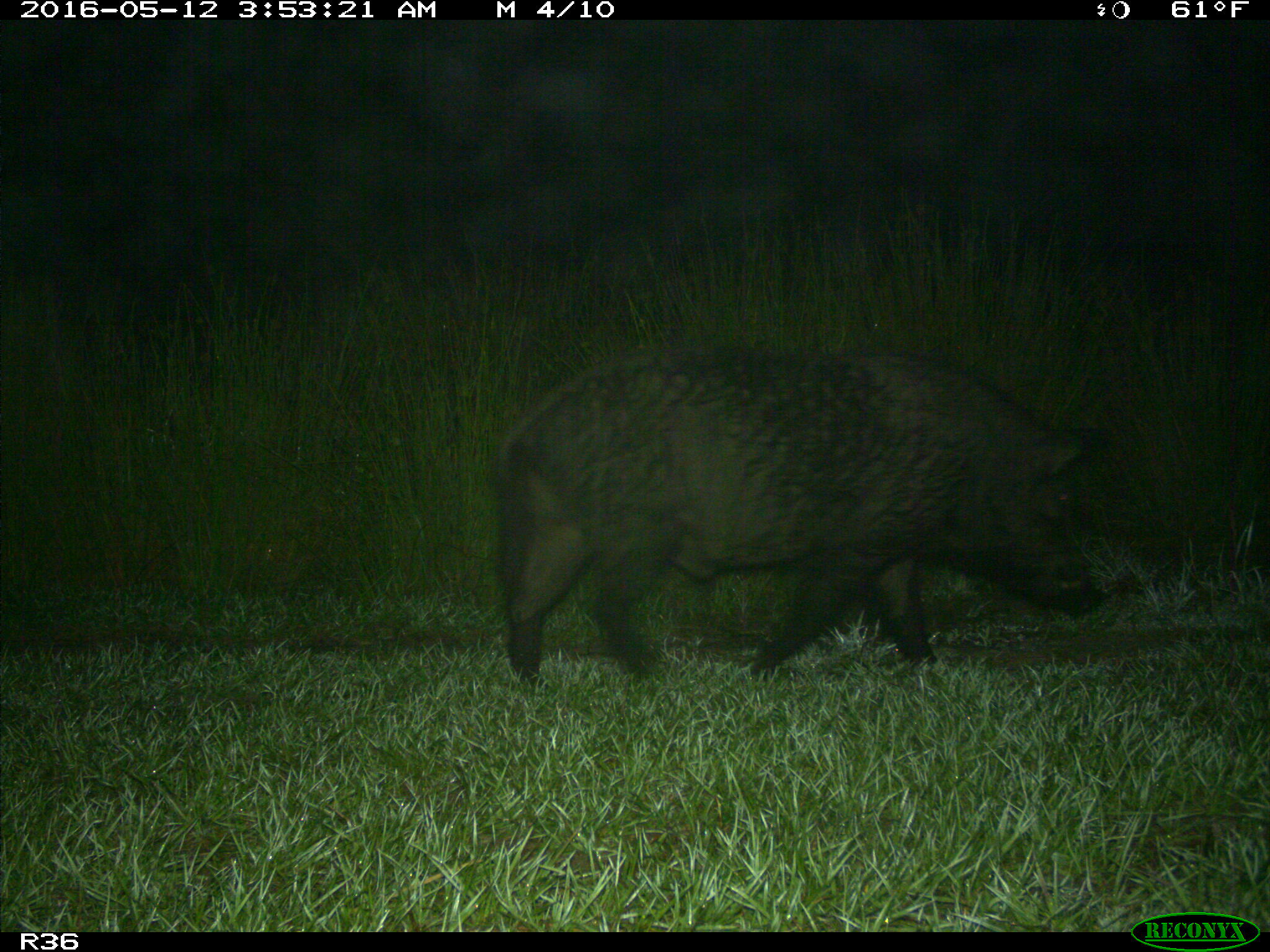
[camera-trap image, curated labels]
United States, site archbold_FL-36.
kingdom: Animalia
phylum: Chordata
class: Mammalia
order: Artiodactyla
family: Suidae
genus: Sus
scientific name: Sus scrofa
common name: wild boar